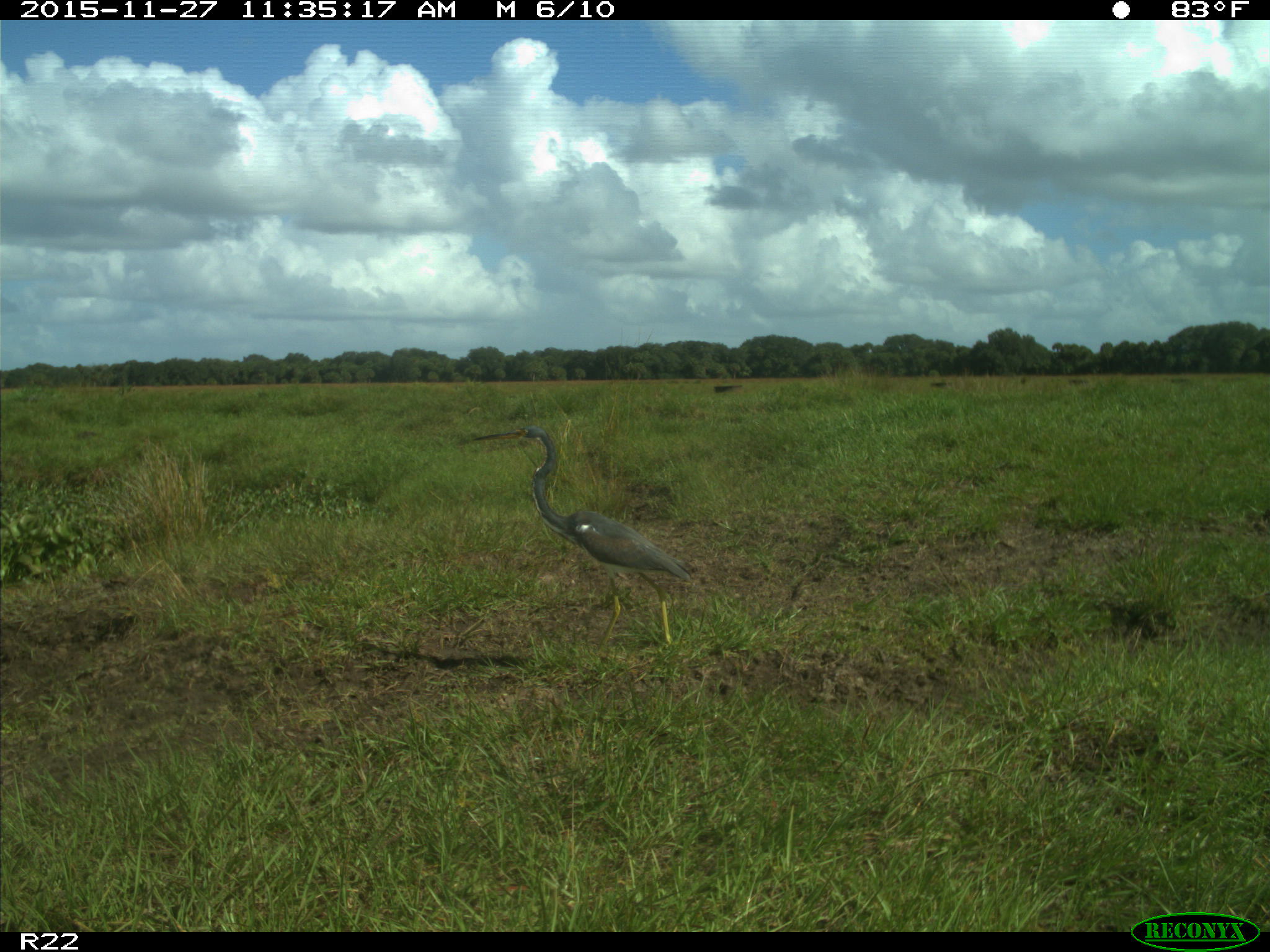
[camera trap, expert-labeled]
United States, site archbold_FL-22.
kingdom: Animalia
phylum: Chordata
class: Aves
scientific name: Aves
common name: birds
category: unidentified bird